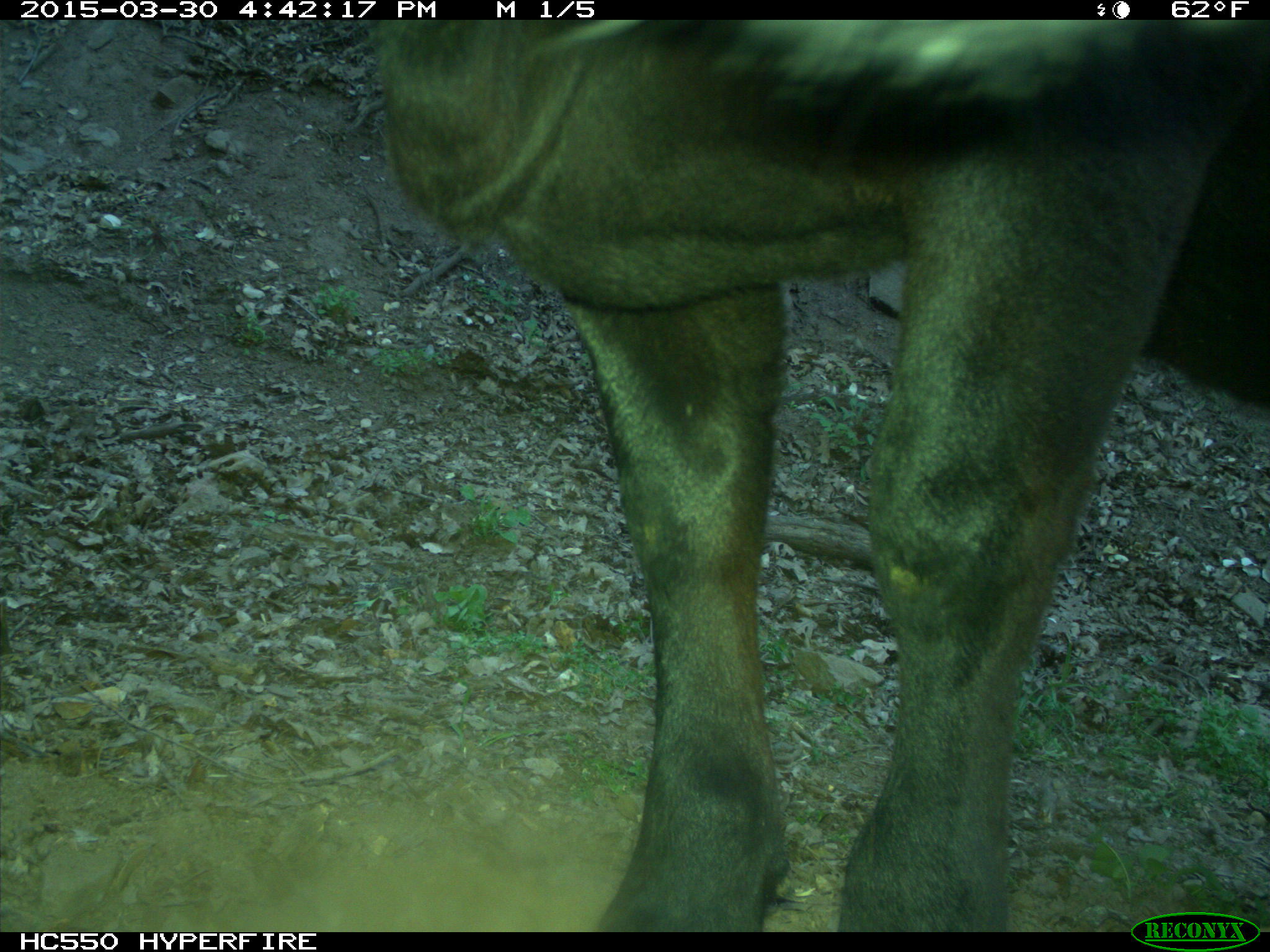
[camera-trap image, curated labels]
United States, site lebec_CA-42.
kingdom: Animalia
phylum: Chordata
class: Mammalia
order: Artiodactyla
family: Bovidae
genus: Bos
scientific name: Bos taurus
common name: domestic cow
Bos taurus (domestic cow).